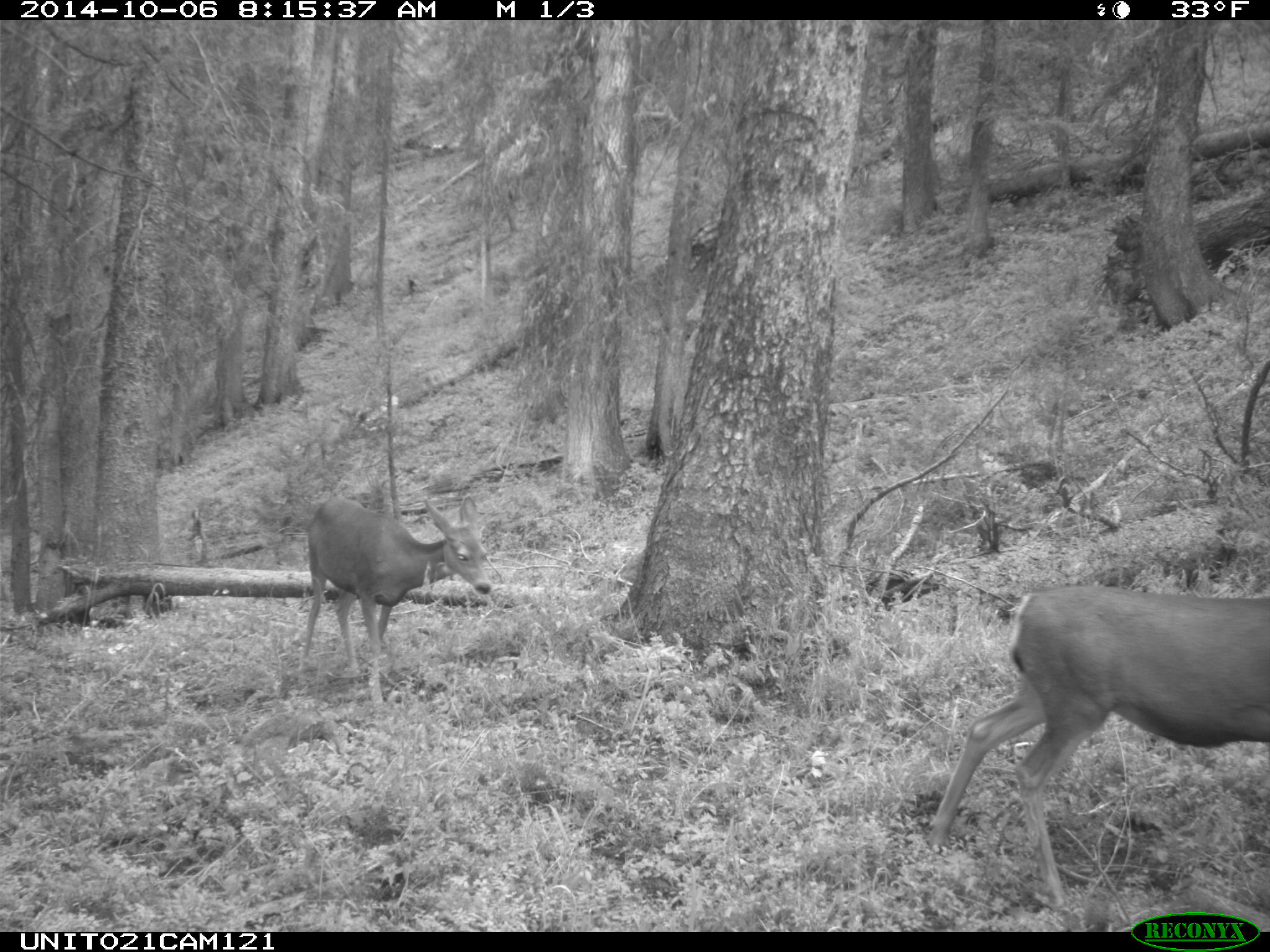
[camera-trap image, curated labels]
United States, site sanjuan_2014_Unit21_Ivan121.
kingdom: Animalia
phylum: Chordata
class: Mammalia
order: Artiodactyla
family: Cervidae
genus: Odocoileus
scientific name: Odocoileus hemionus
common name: mule deer